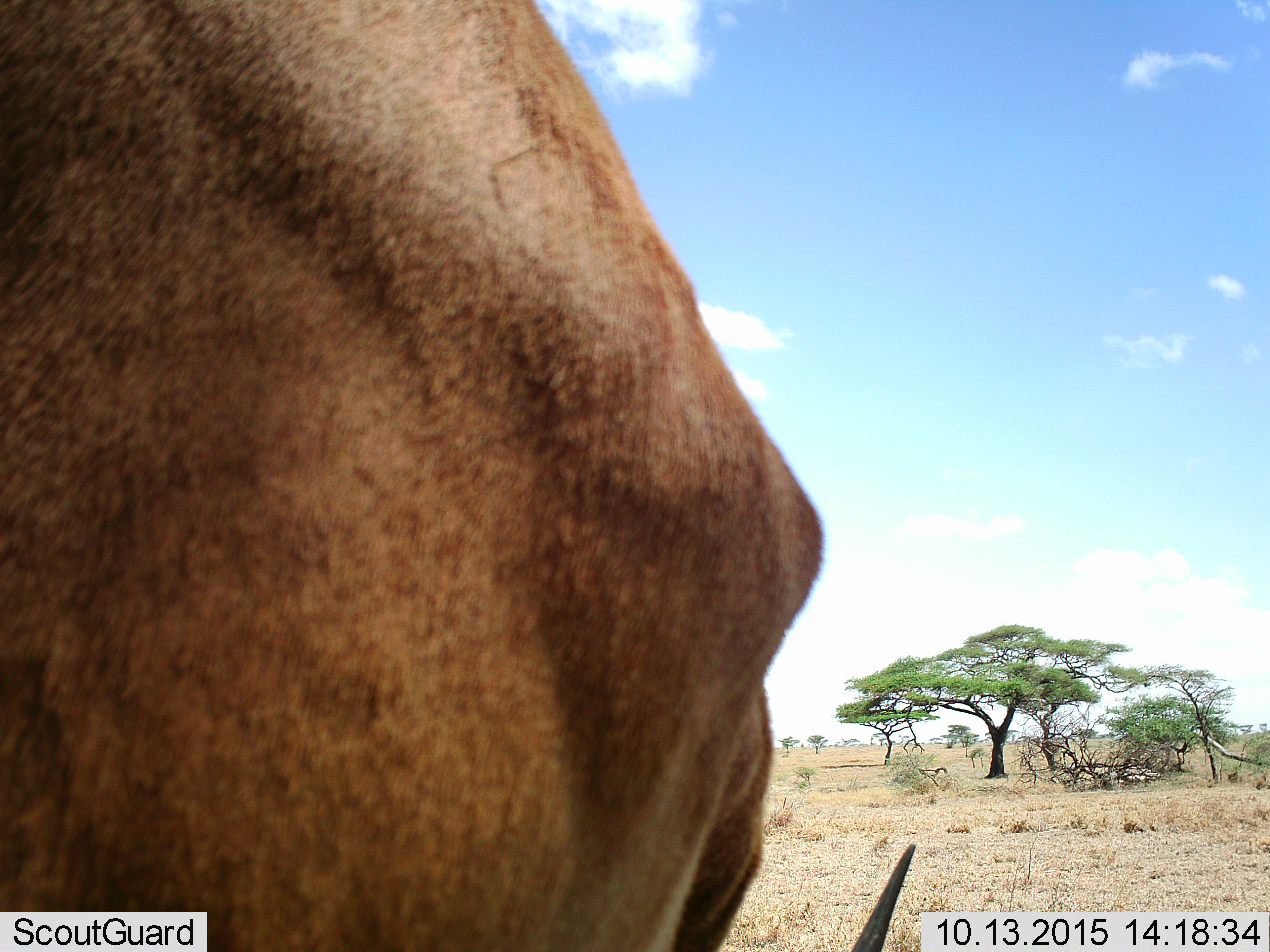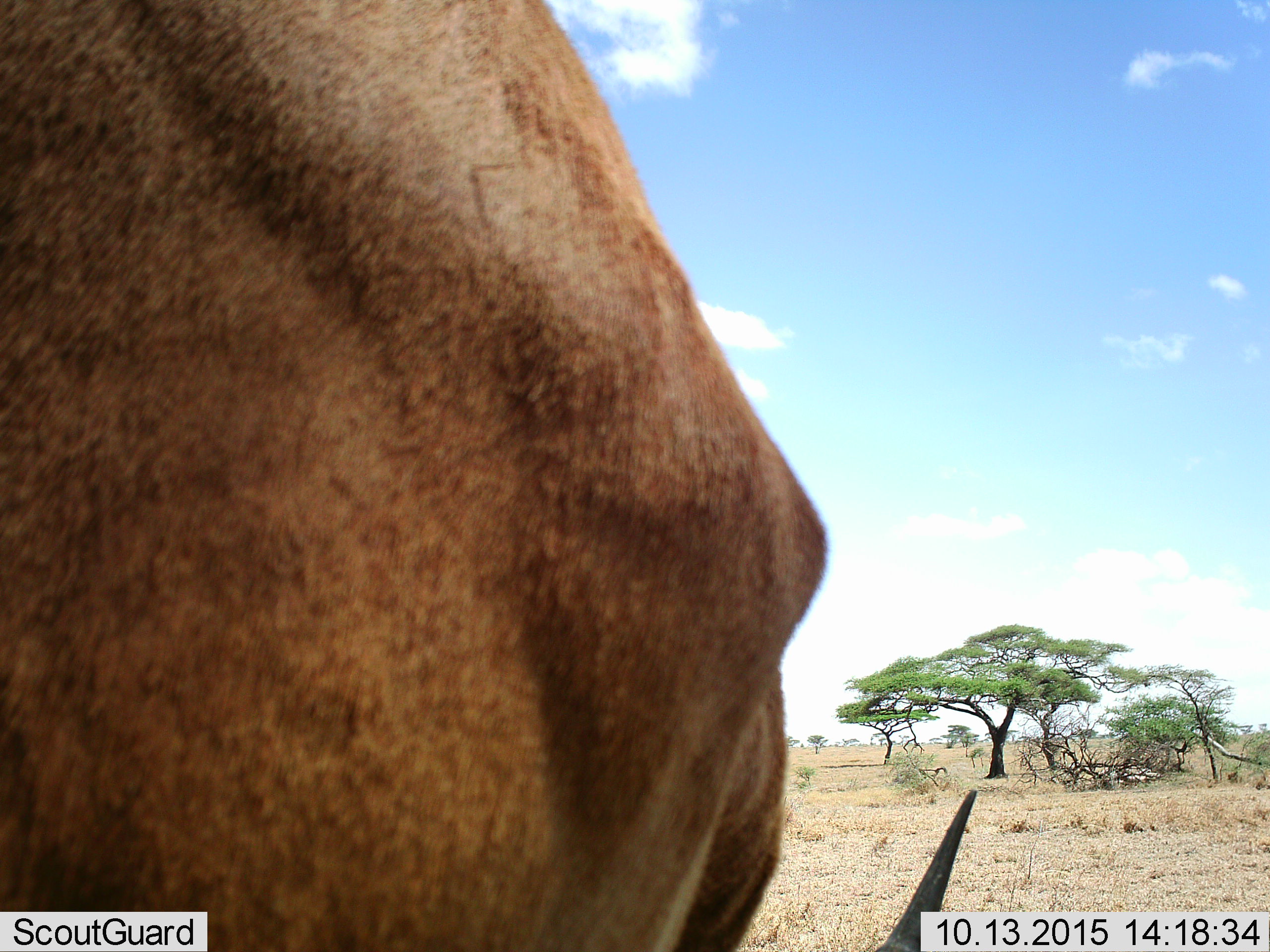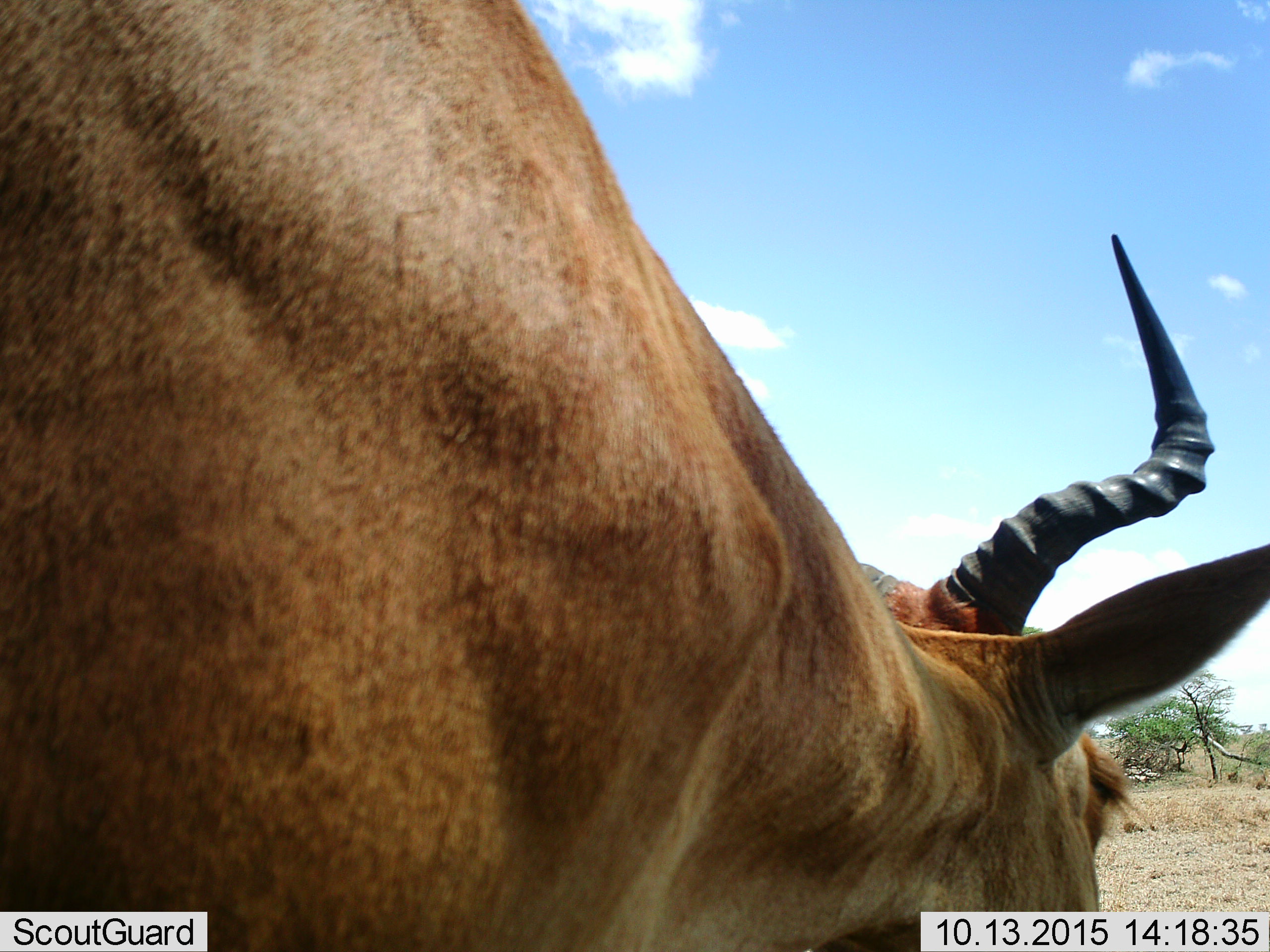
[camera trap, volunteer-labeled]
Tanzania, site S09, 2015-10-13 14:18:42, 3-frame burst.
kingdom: Animalia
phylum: Chordata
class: Mammalia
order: Artiodactyla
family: Bovidae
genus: Alcelaphus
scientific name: Alcelaphus buselaphus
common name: hartebeest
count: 1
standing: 25%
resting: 0%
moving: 38%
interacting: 0%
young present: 0%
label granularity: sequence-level